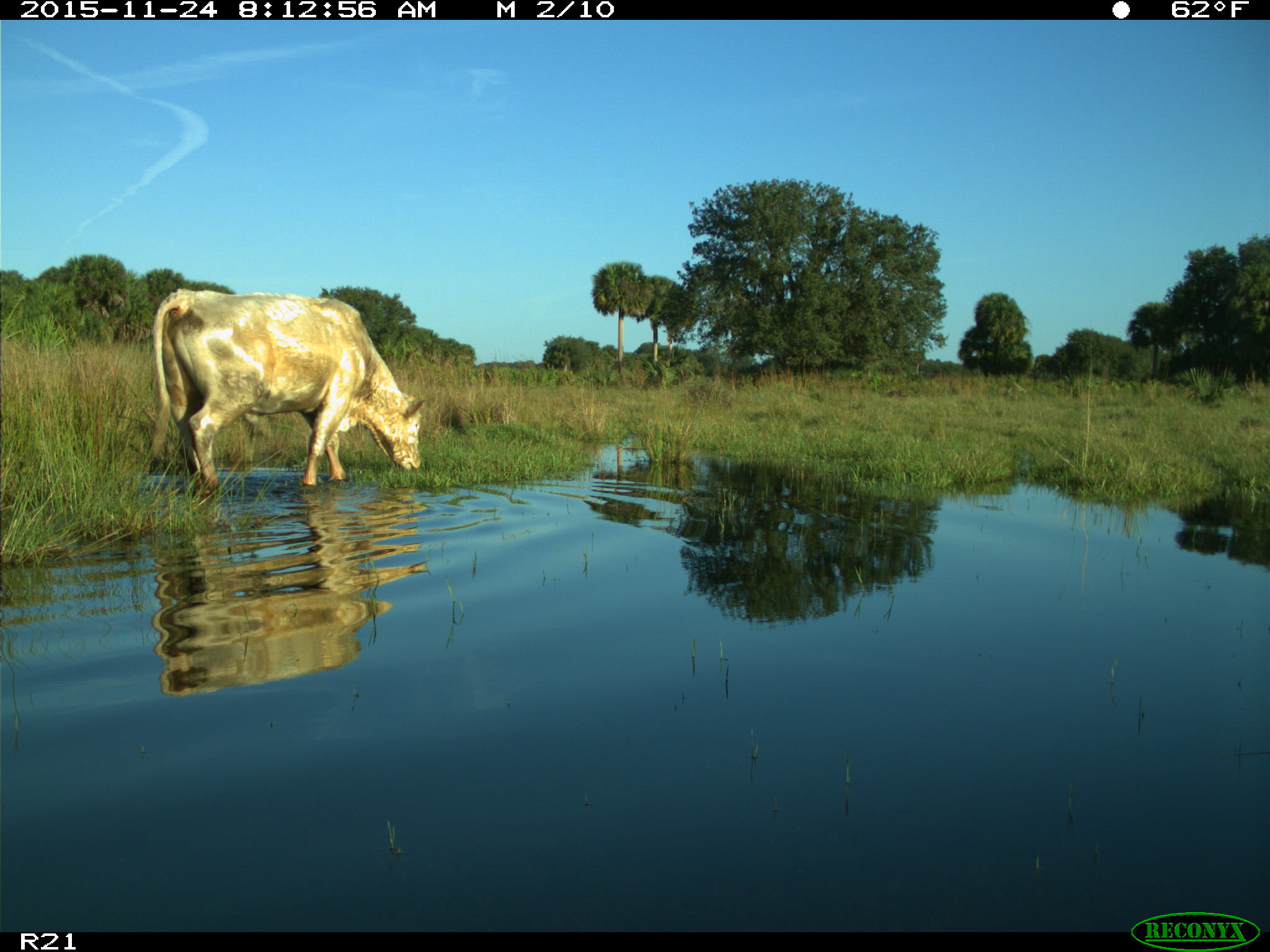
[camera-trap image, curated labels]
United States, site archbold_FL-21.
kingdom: Animalia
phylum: Chordata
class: Mammalia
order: Artiodactyla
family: Bovidae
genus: Bos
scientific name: Bos taurus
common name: domestic cow